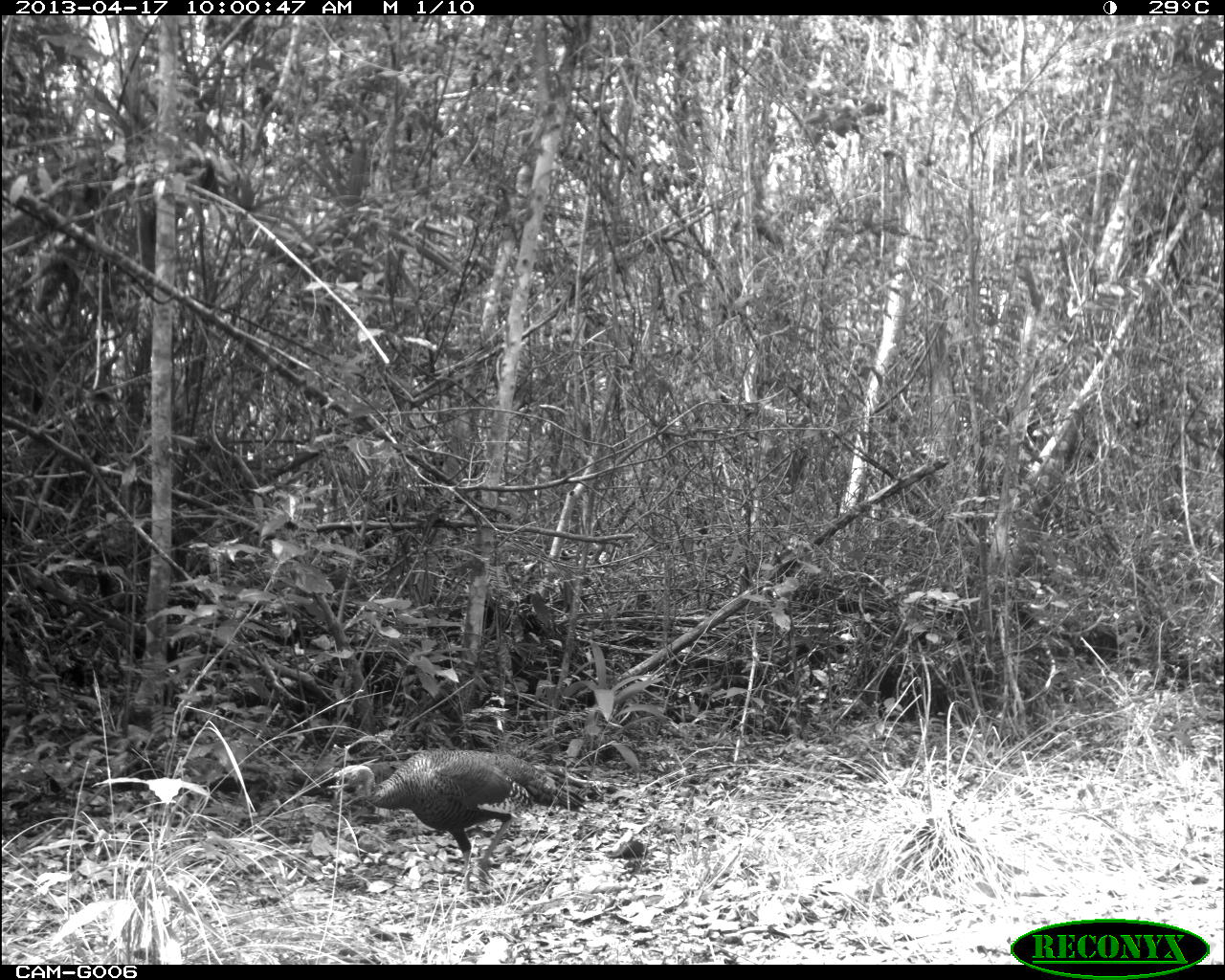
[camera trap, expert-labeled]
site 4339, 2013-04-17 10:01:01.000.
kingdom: Animalia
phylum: Chordata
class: Aves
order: Galliformes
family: Phasianidae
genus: Meleagris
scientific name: Meleagris ocellata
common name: ocellated turkey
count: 1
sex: female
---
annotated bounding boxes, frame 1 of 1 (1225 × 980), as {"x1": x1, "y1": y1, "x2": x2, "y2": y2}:
meleagris ocellata: {"x1": 344, "y1": 747, "x2": 587, "y2": 891}